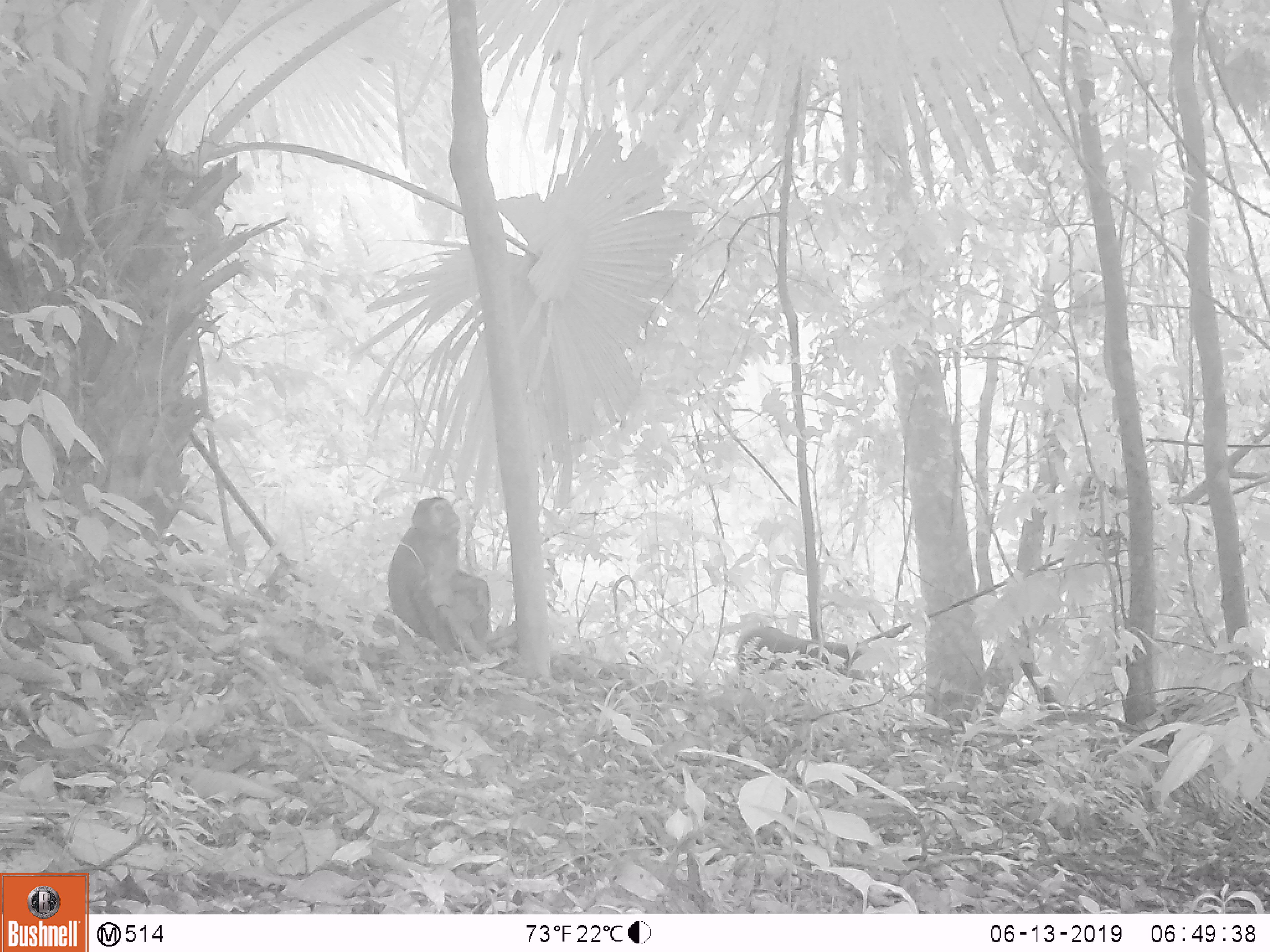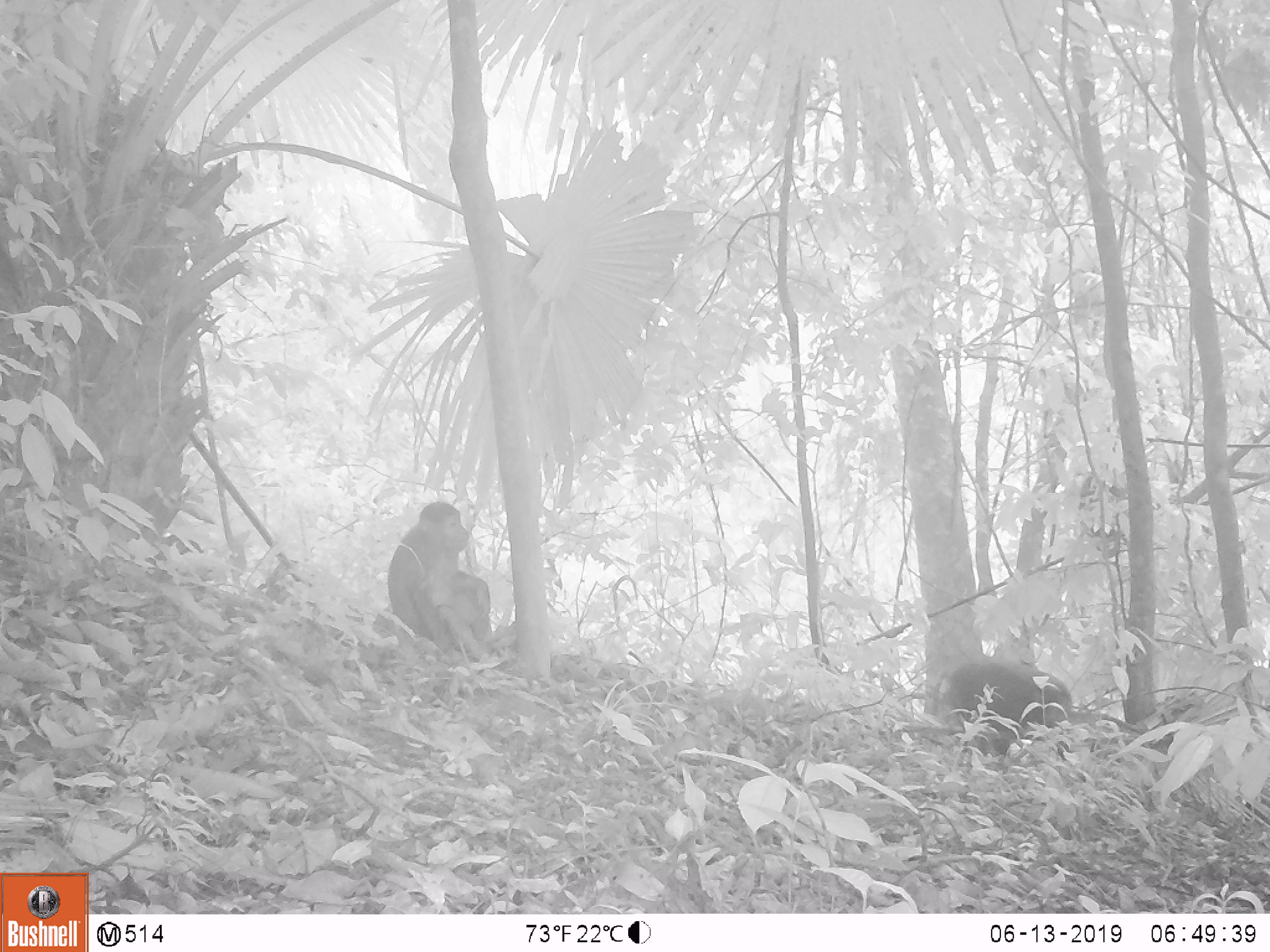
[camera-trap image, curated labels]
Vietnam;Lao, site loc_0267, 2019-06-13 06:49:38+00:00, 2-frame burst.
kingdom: Animalia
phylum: Chordata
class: Mammalia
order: Primates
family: Cercopithecidae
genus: Macaca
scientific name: Macaca arctoides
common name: stump-tailed macaque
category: stump tailed macaque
Stump tailed macaque (stump-tailed macaque) (Macaca arctoides). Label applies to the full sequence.